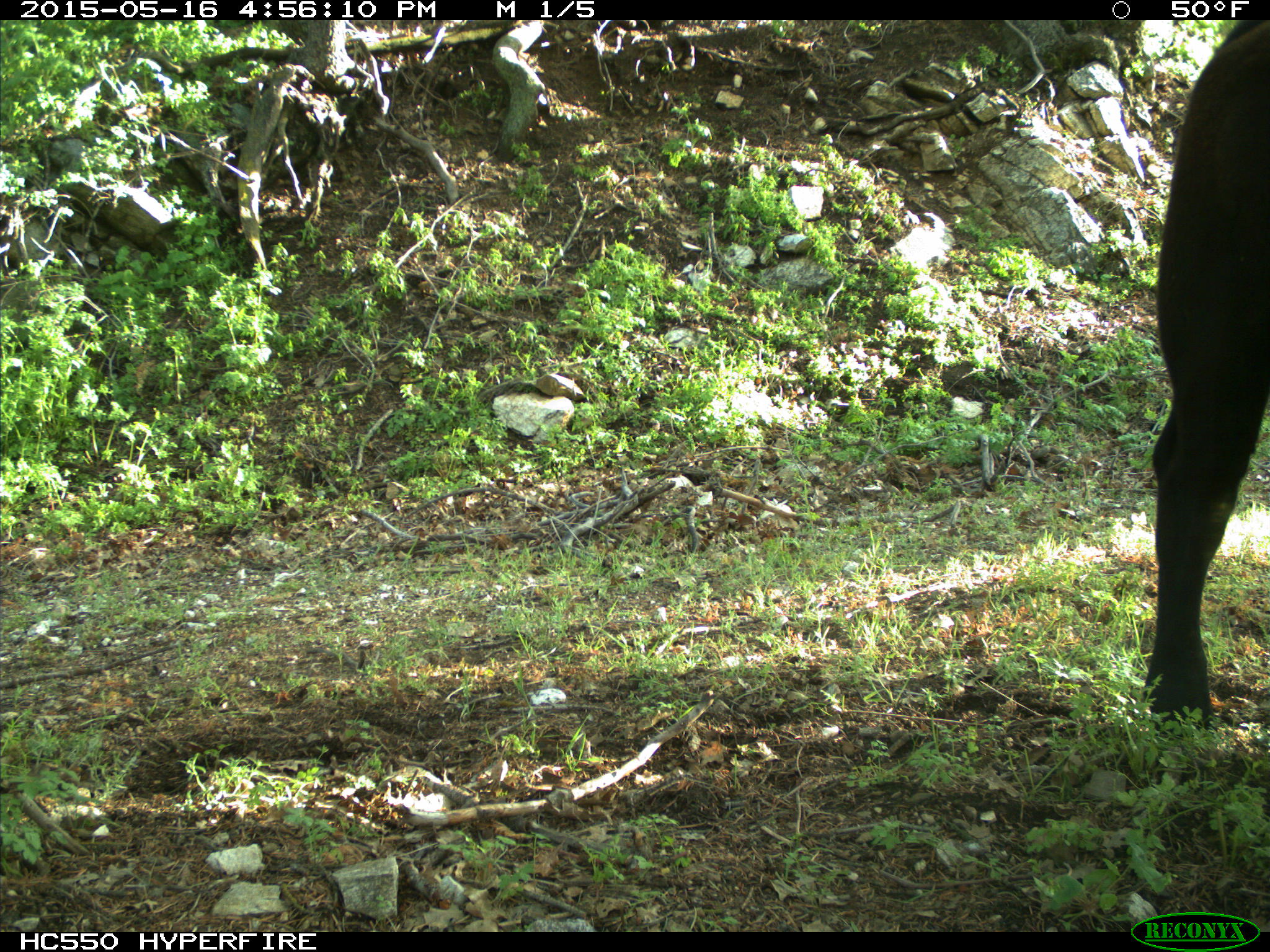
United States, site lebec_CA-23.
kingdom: Animalia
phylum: Chordata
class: Mammalia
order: Artiodactyla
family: Bovidae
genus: Bos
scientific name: Bos taurus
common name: domestic cow